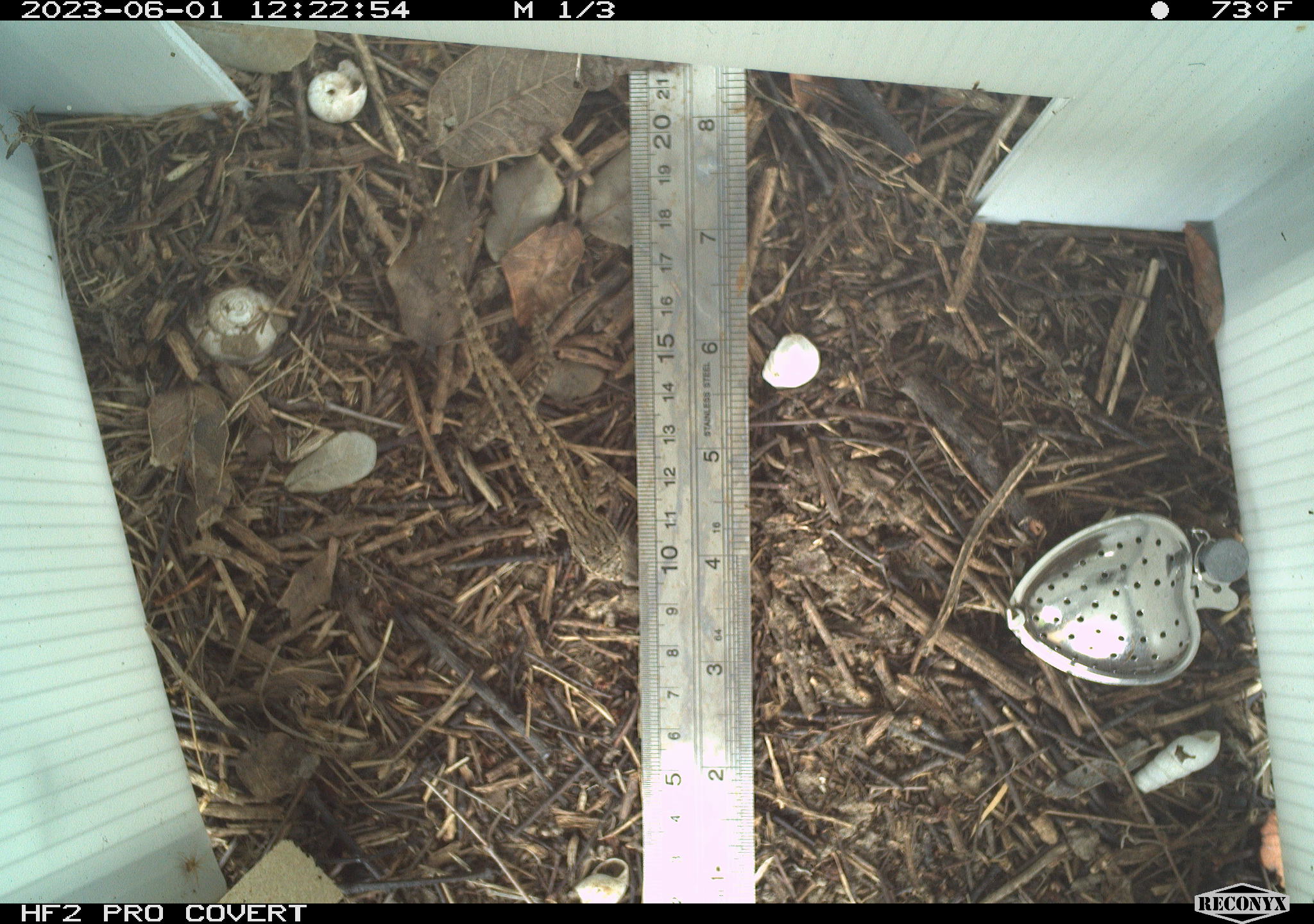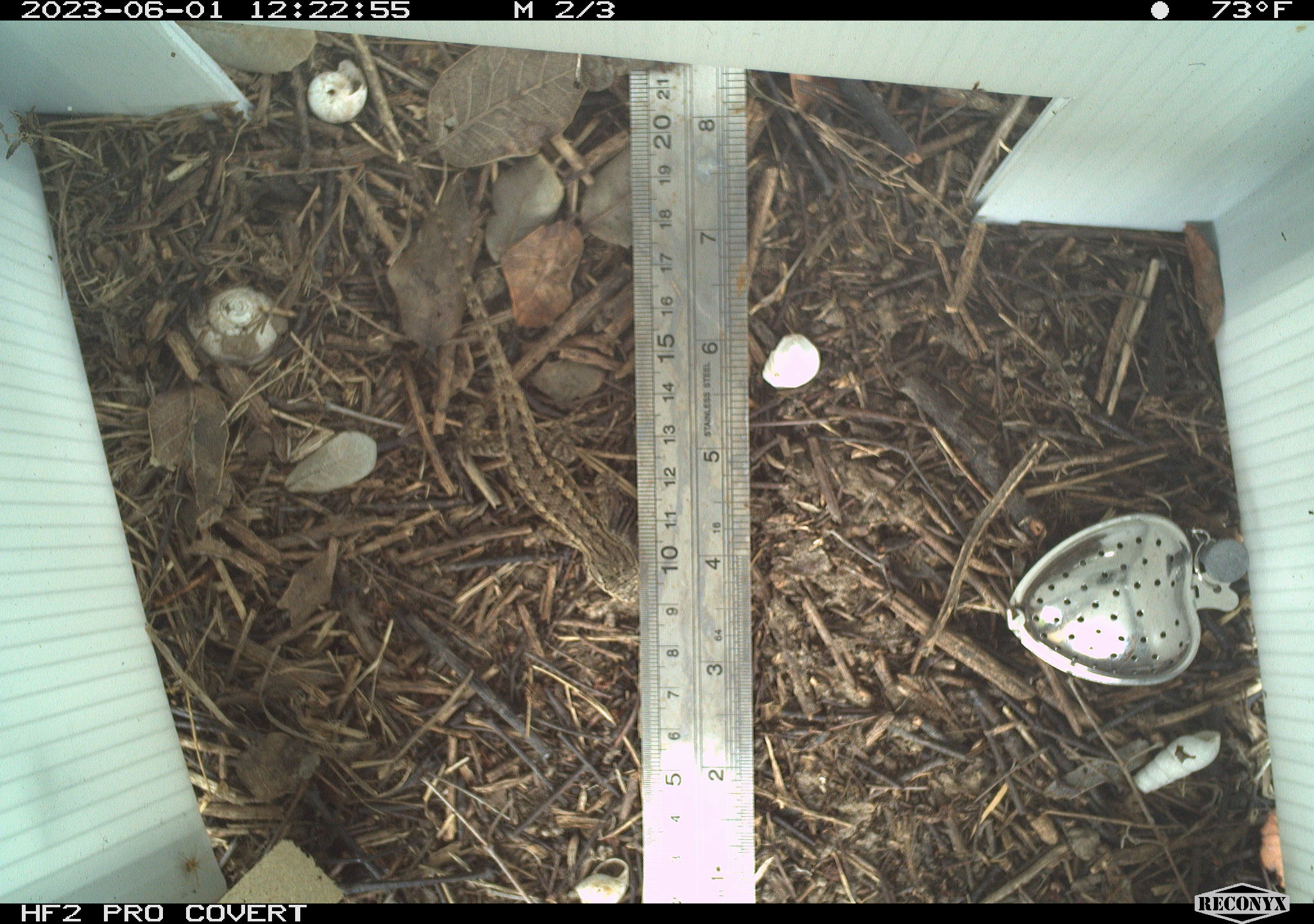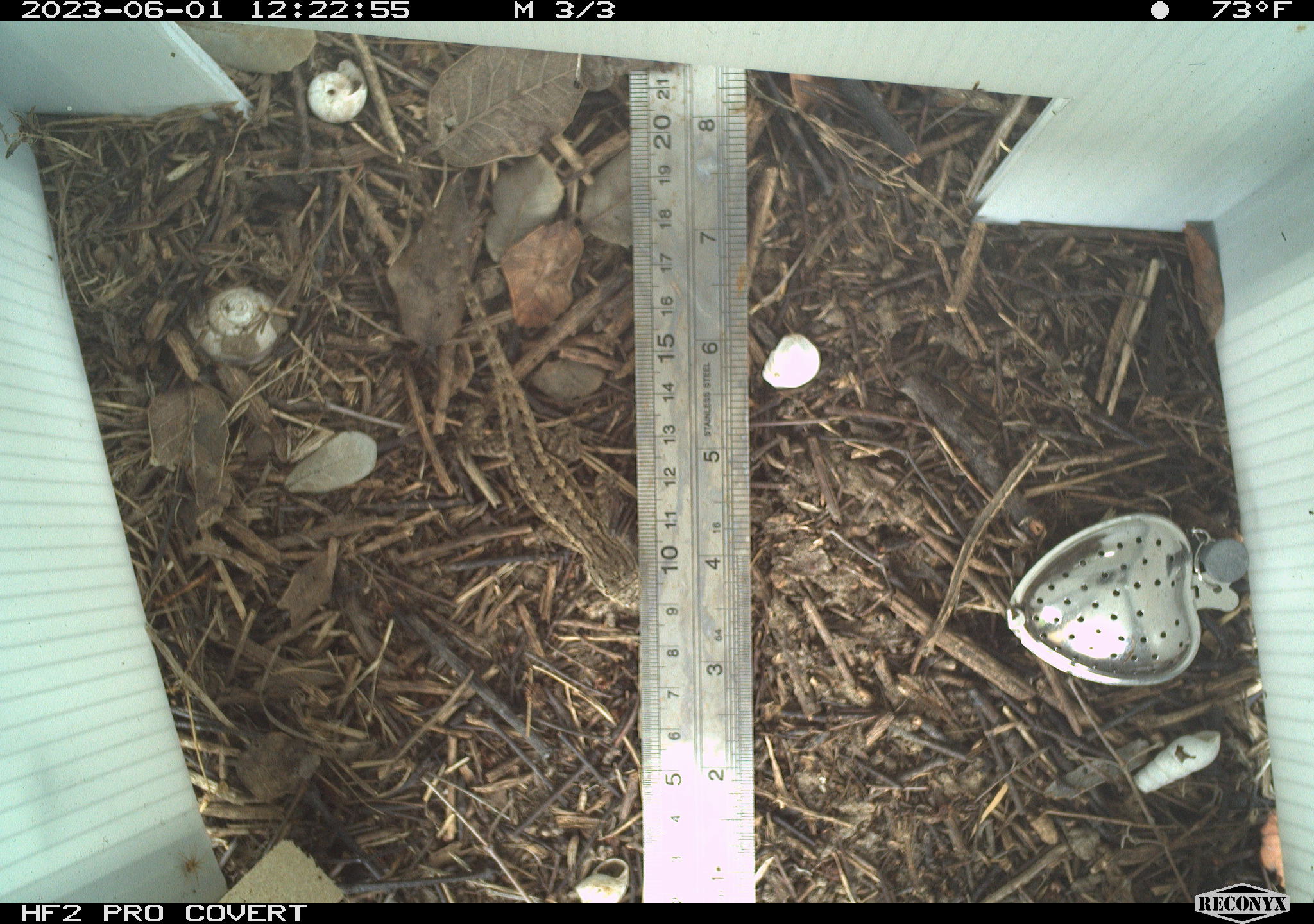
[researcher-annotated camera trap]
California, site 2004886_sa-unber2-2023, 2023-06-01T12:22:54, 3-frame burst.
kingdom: Animalia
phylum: Chordata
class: Reptilia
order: Squamata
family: Phrynosomatidae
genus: Sceloporus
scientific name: Sceloporus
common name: spiny lizards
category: sceloporus species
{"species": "sceloporus species (spiny lizards) (Sceloporus)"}